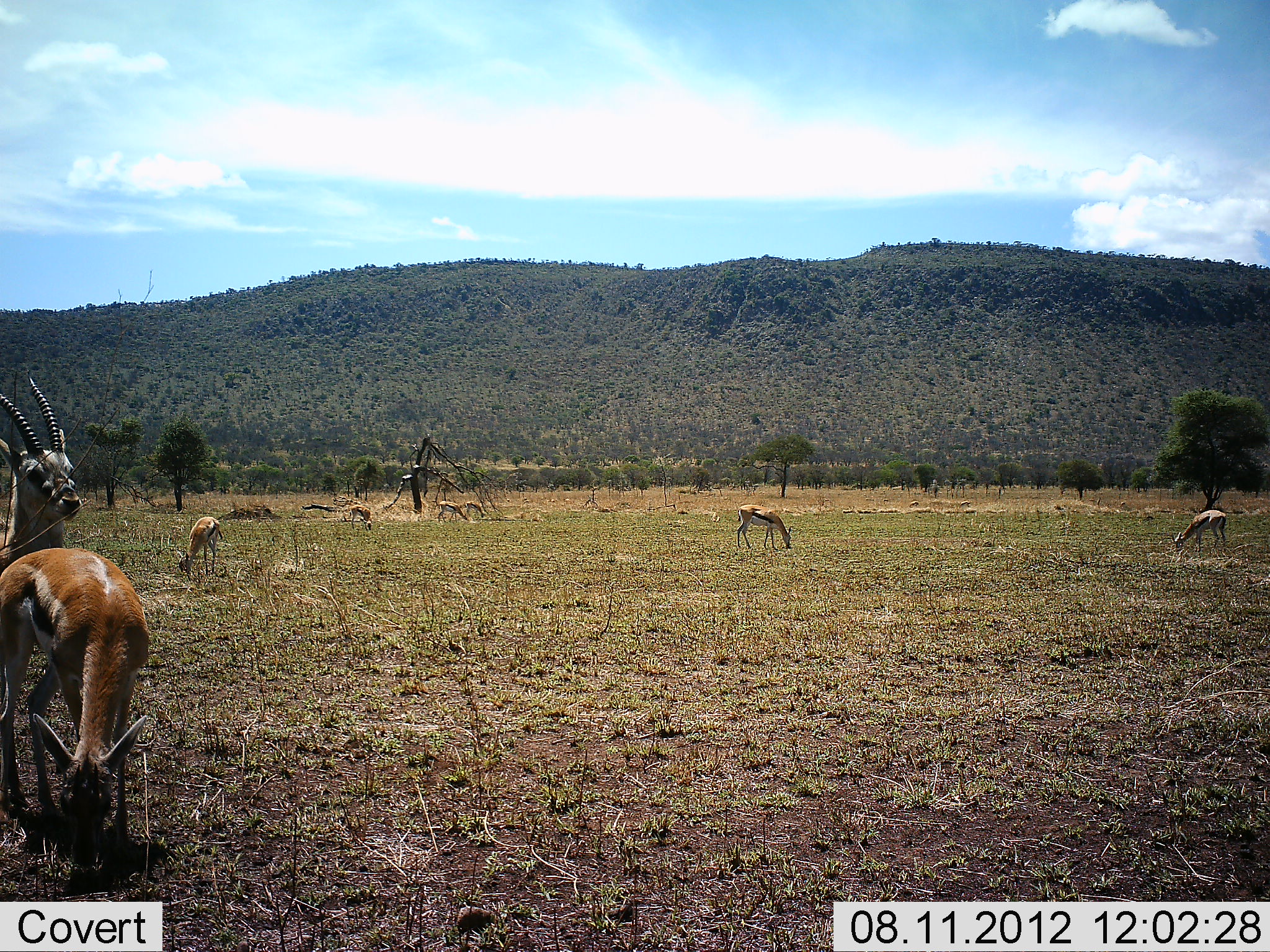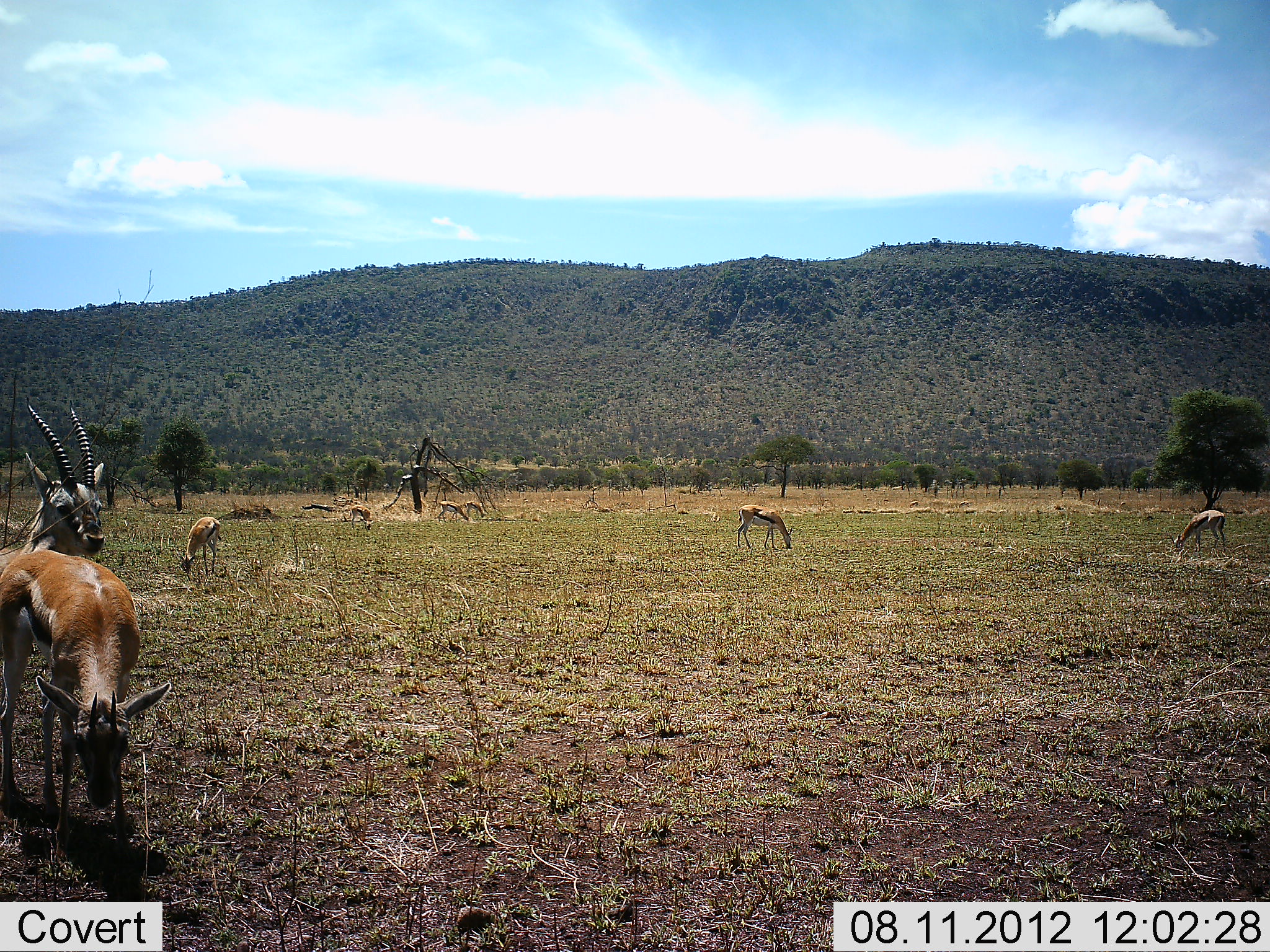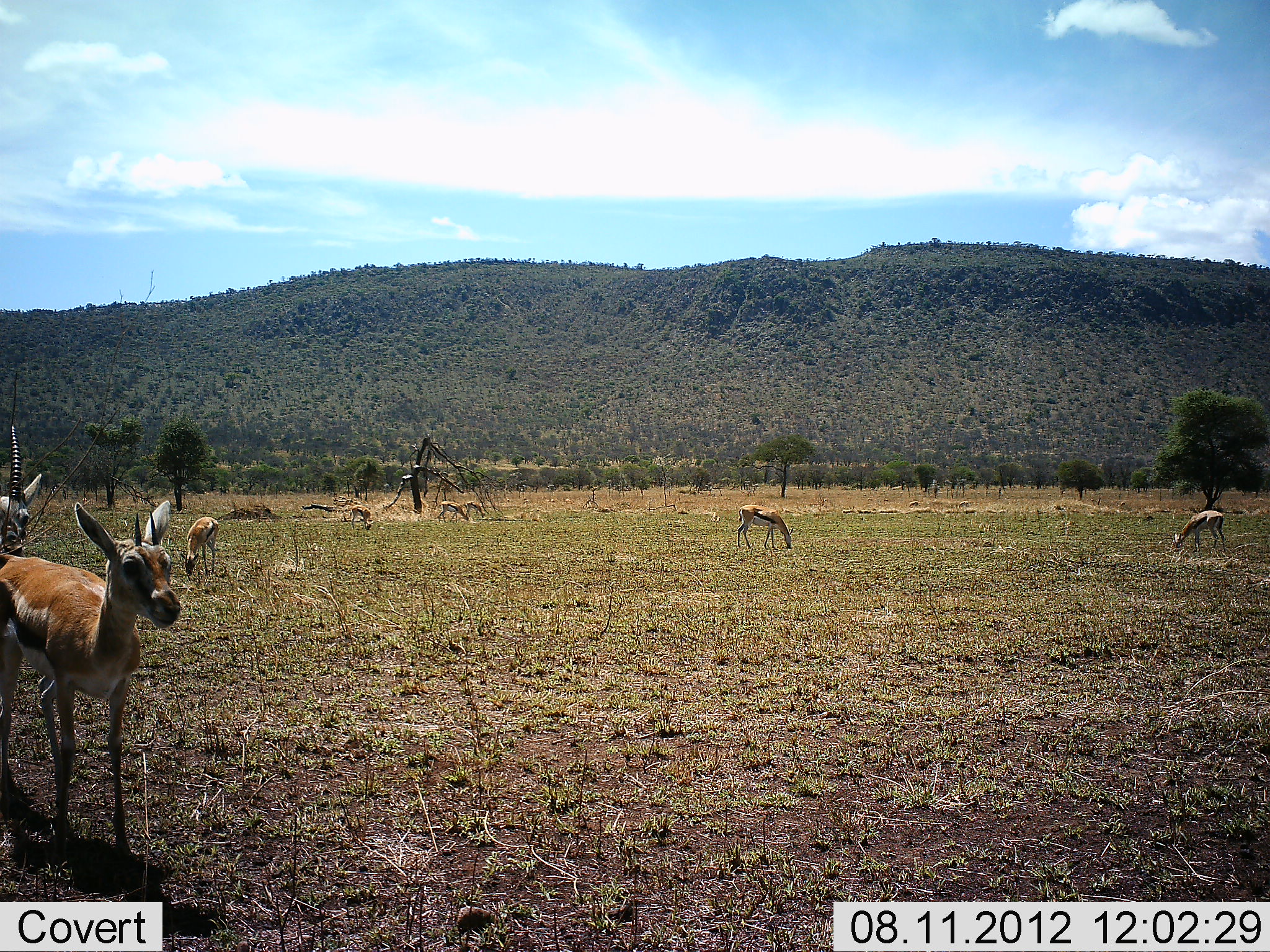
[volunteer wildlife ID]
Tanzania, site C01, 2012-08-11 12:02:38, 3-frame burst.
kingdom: Animalia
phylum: Chordata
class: Mammalia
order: Artiodactyla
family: Bovidae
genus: Eudorcas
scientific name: Eudorcas thomsonii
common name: thomson's gazelle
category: gazellethomsons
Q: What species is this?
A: Gazellethomsons (thomson's gazelle) (Eudorcas thomsonii).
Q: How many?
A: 7.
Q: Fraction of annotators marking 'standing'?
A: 60%.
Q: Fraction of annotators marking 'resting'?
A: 10%.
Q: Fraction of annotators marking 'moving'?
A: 10%.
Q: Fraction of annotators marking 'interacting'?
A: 0%.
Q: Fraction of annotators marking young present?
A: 0%.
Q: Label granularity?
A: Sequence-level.